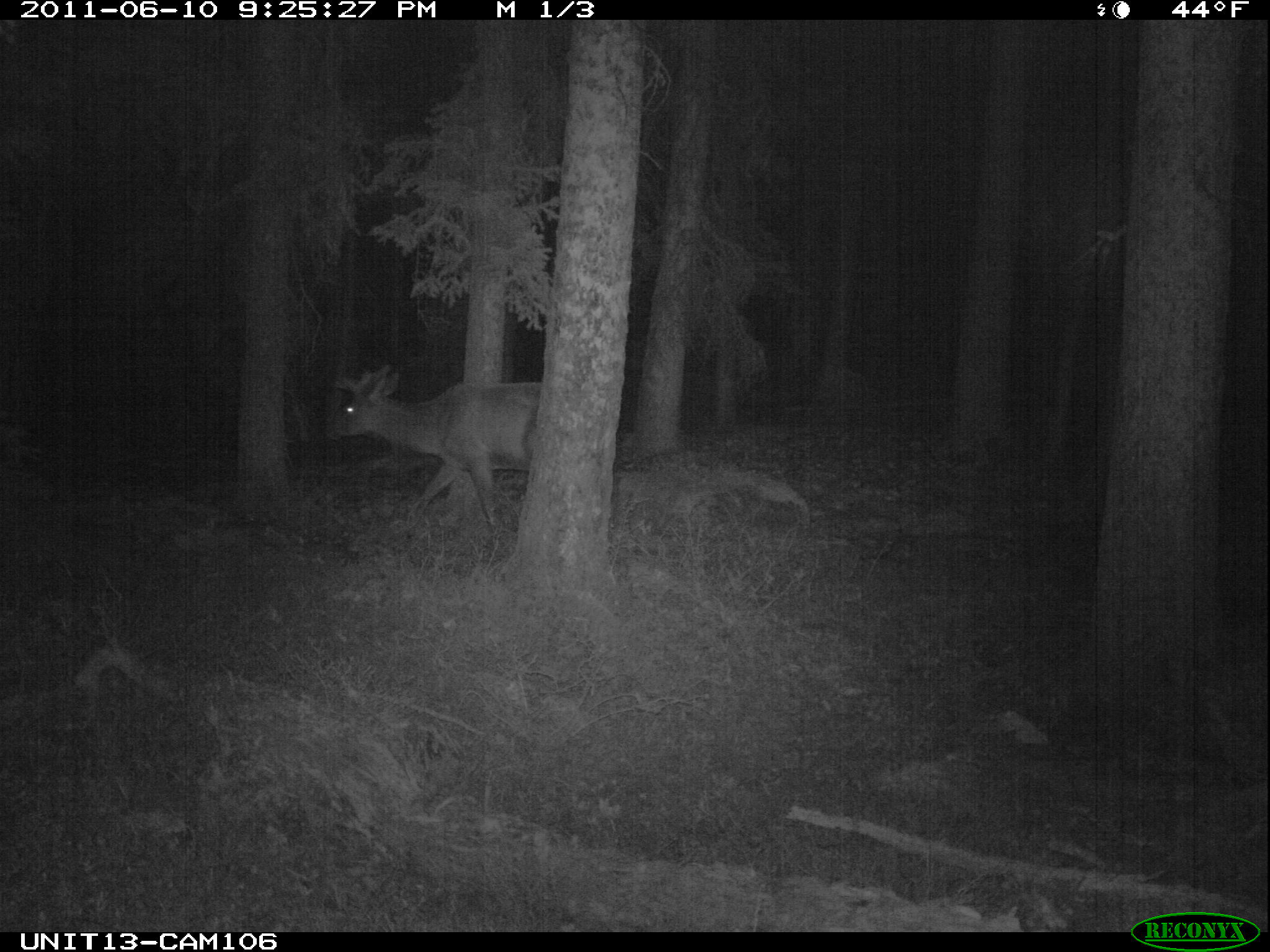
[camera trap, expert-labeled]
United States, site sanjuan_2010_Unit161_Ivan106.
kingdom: Animalia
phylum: Chordata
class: Mammalia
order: Artiodactyla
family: Cervidae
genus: Cervus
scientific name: Cervus elaphus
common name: red deer